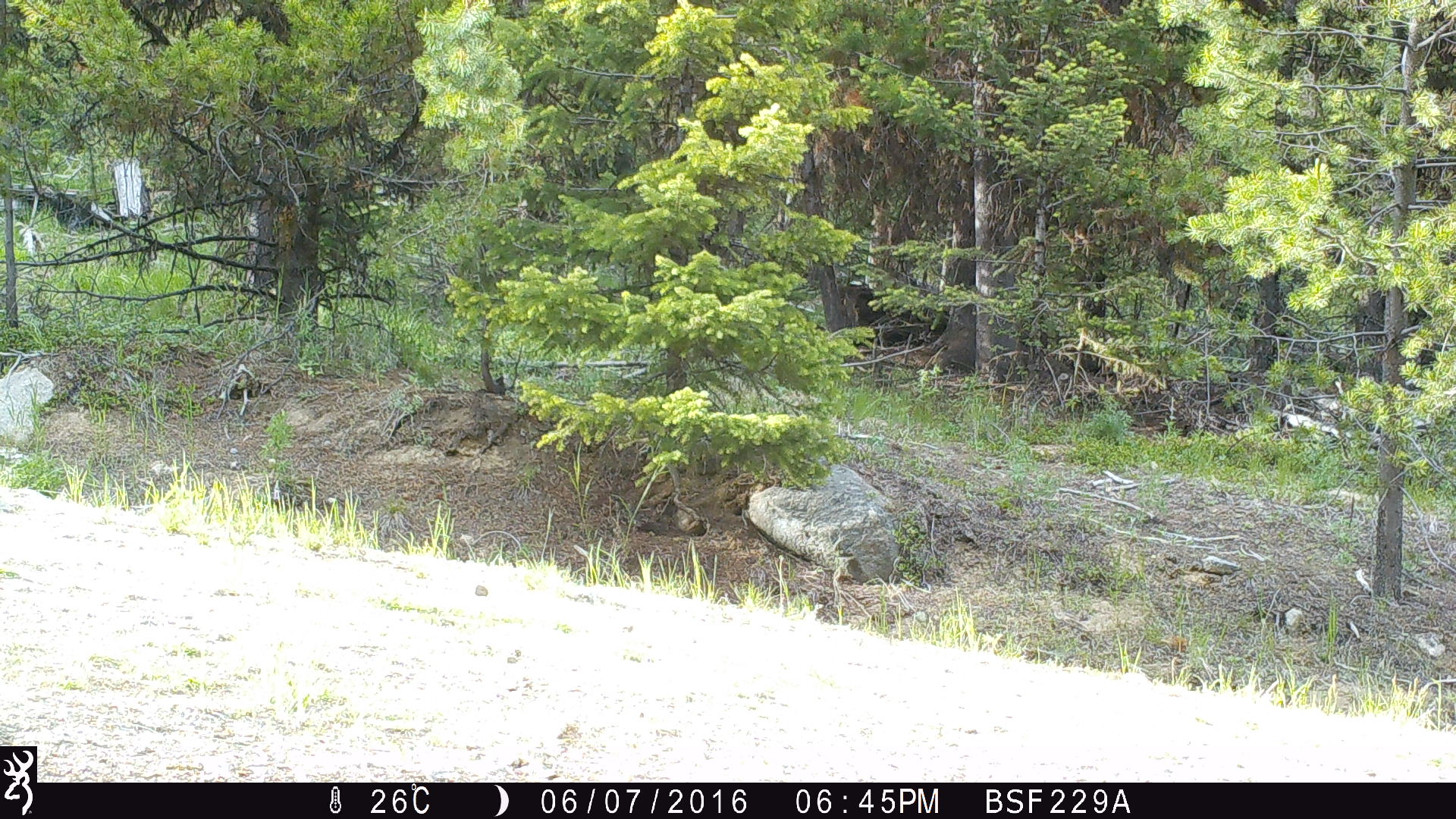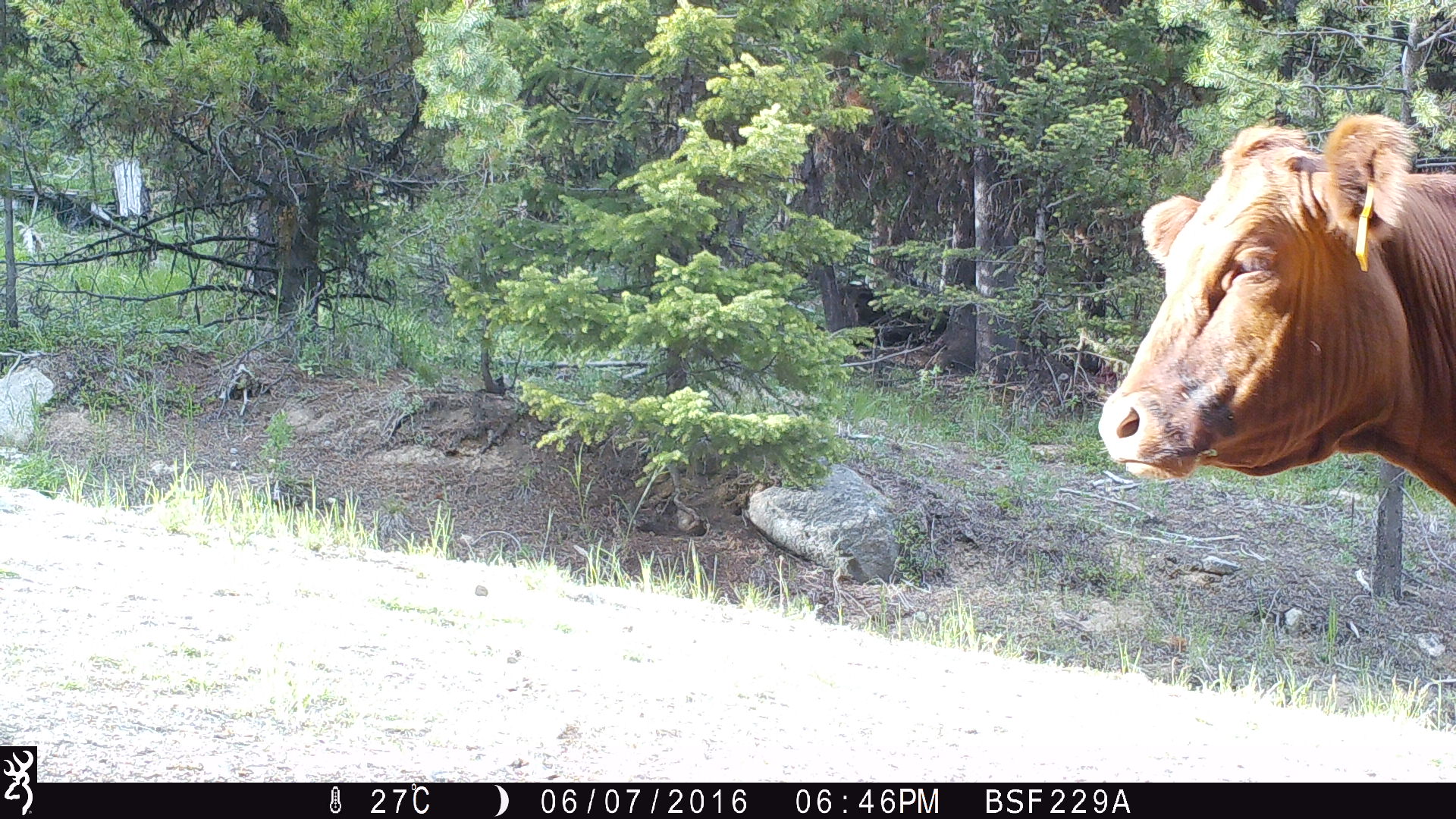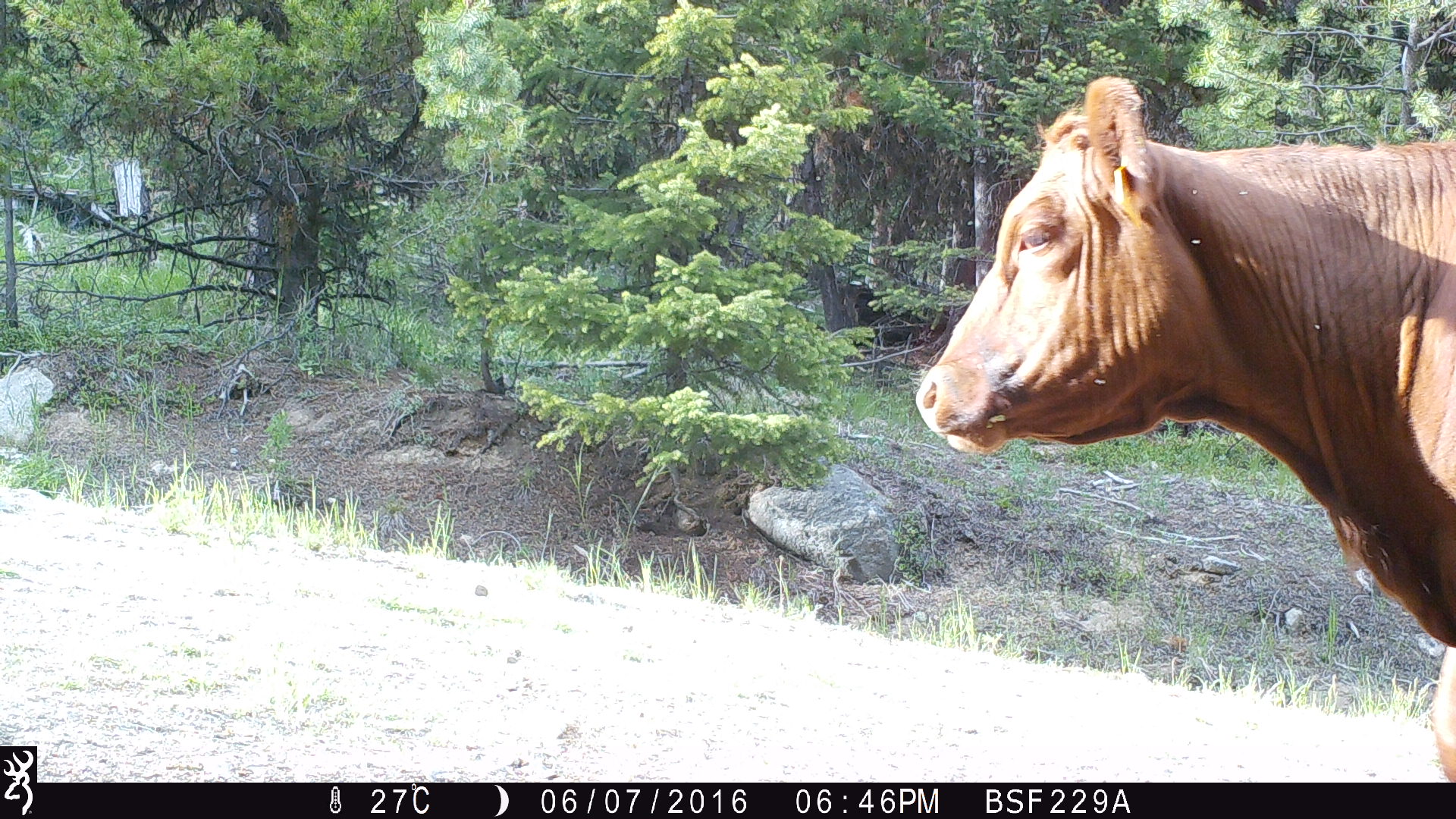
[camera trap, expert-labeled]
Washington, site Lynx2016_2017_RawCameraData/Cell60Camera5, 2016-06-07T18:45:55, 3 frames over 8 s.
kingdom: Animalia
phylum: Chordata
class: Mammalia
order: Artiodactyla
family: Bovidae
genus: Bos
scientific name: Bos taurus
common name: domestic cattle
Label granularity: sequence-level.